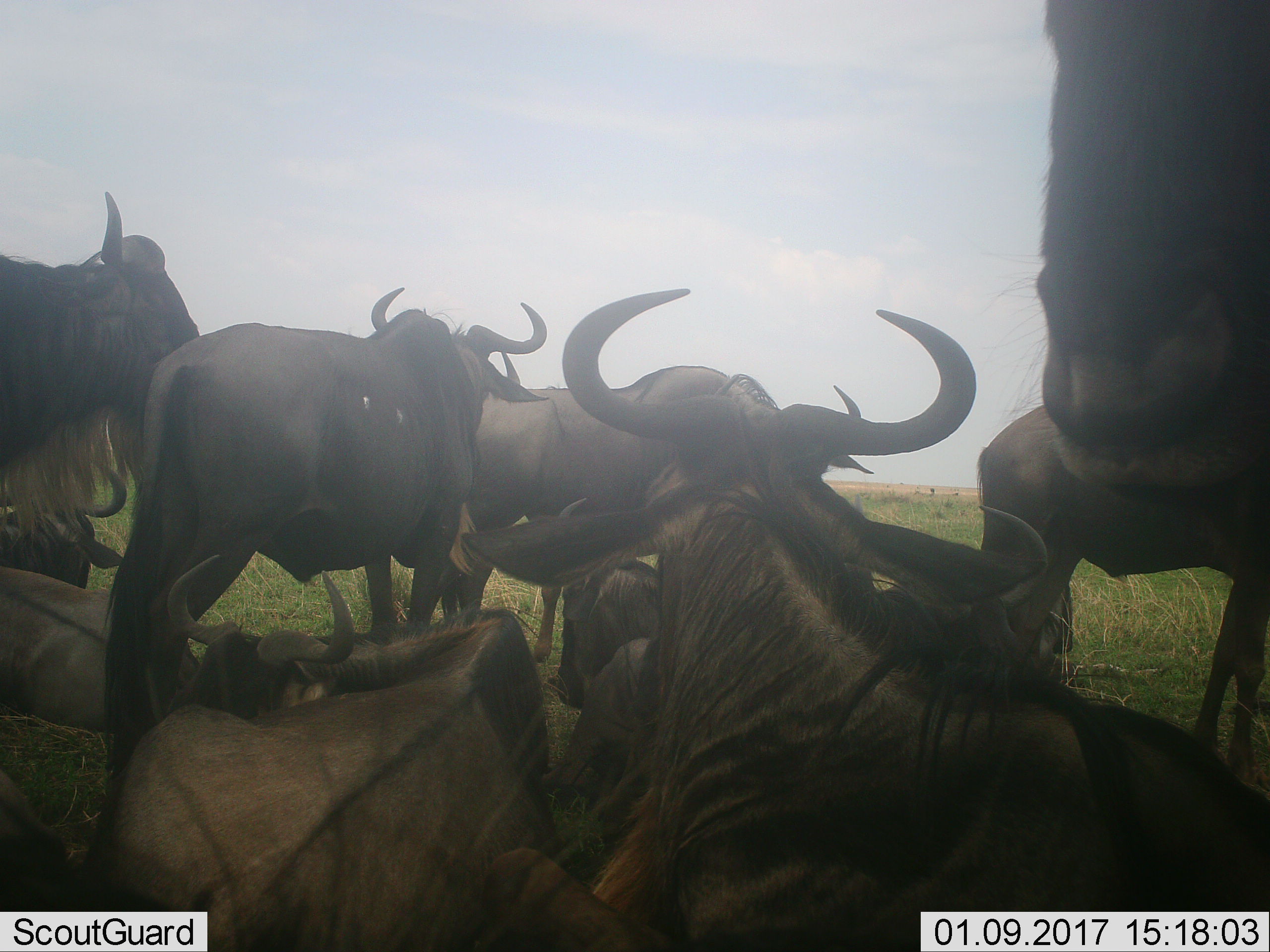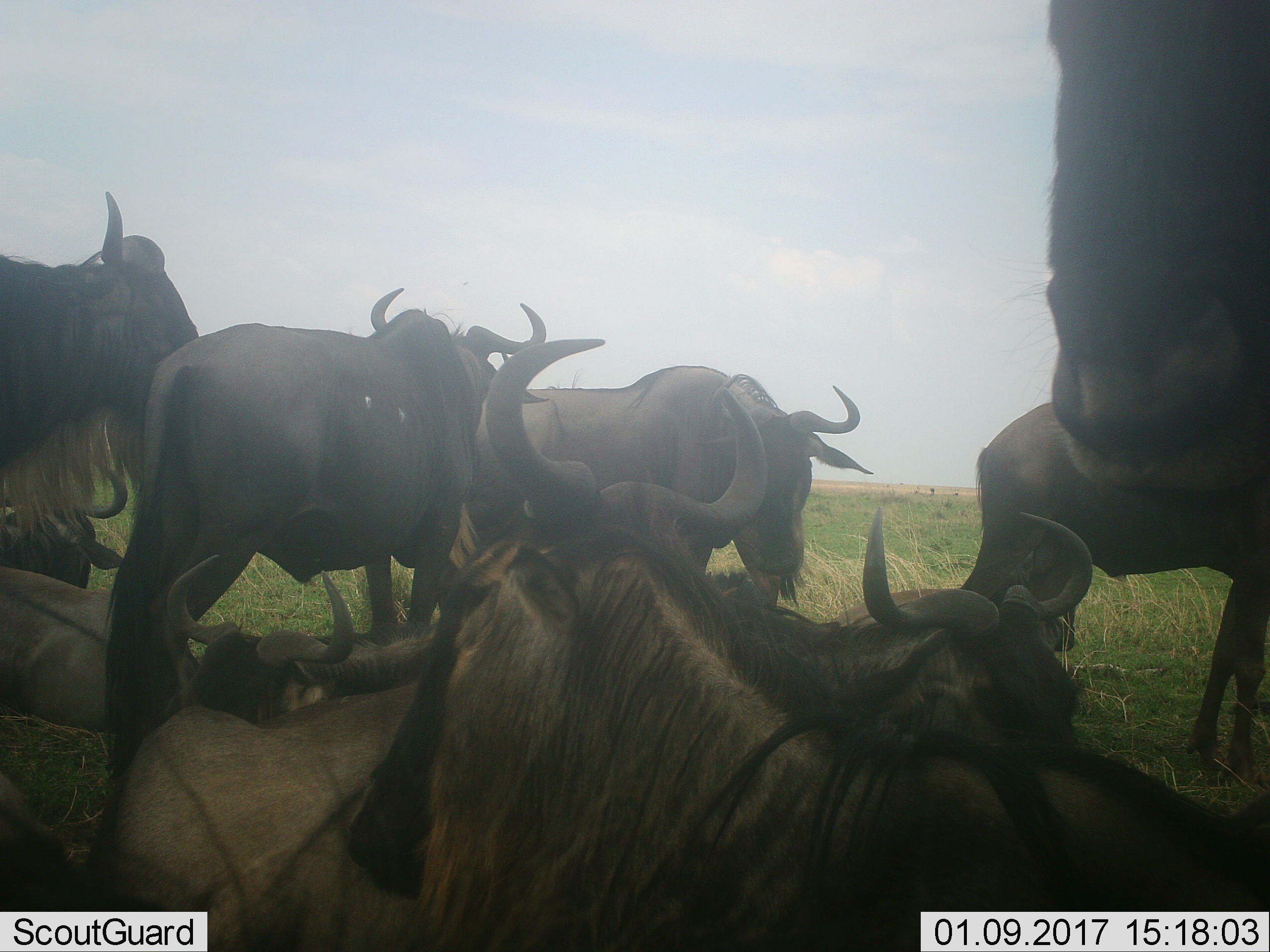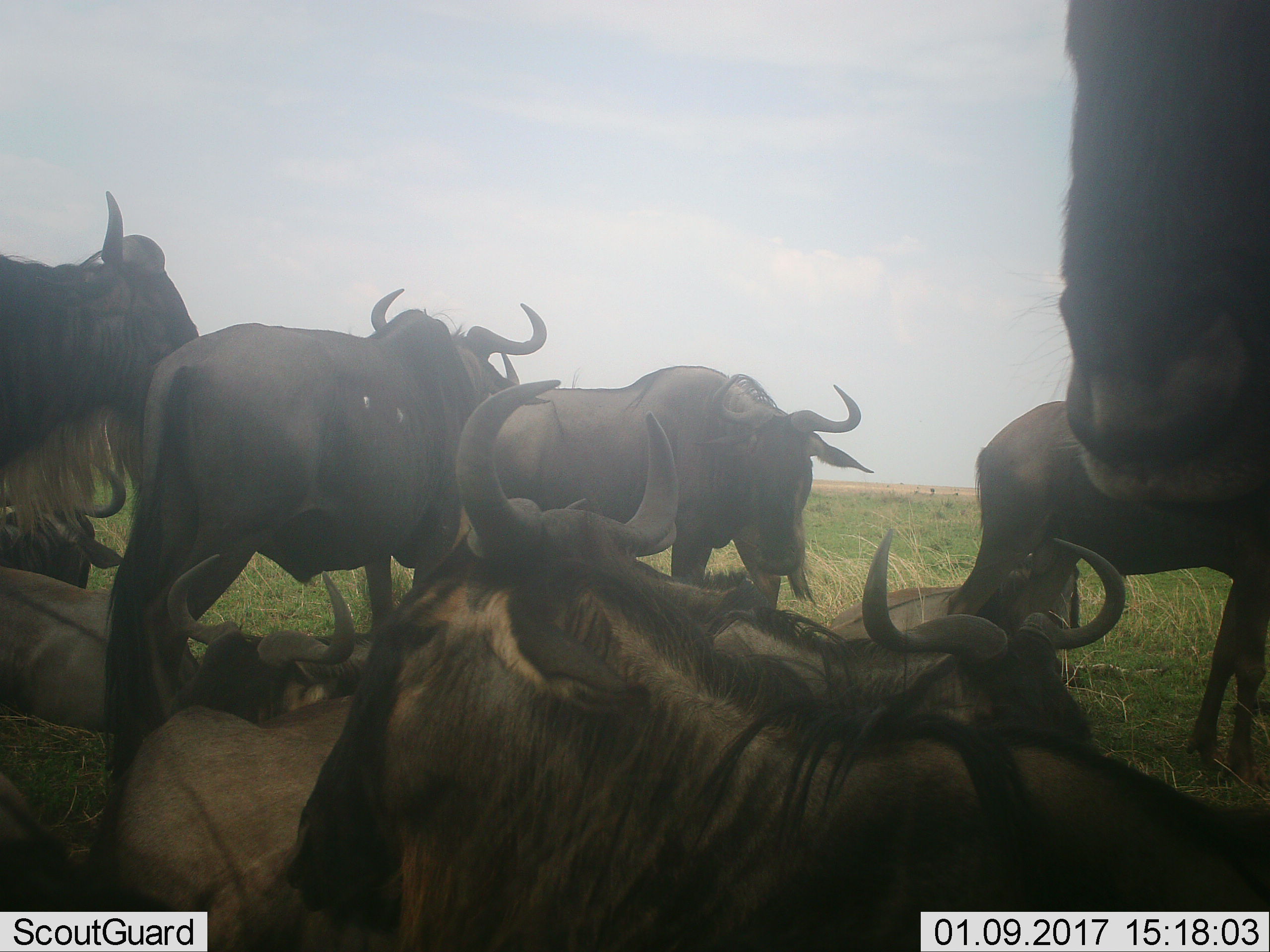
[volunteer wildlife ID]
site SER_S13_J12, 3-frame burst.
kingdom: Animalia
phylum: Chordata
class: Mammalia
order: Artiodactyla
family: Bovidae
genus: Connochaetes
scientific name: Connochaetes taurinus taurinus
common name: blue wildebeest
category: wildebeestblue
Wildebeestblue (blue wildebeest) (Connochaetes taurinus taurinus), count 11-50. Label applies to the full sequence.